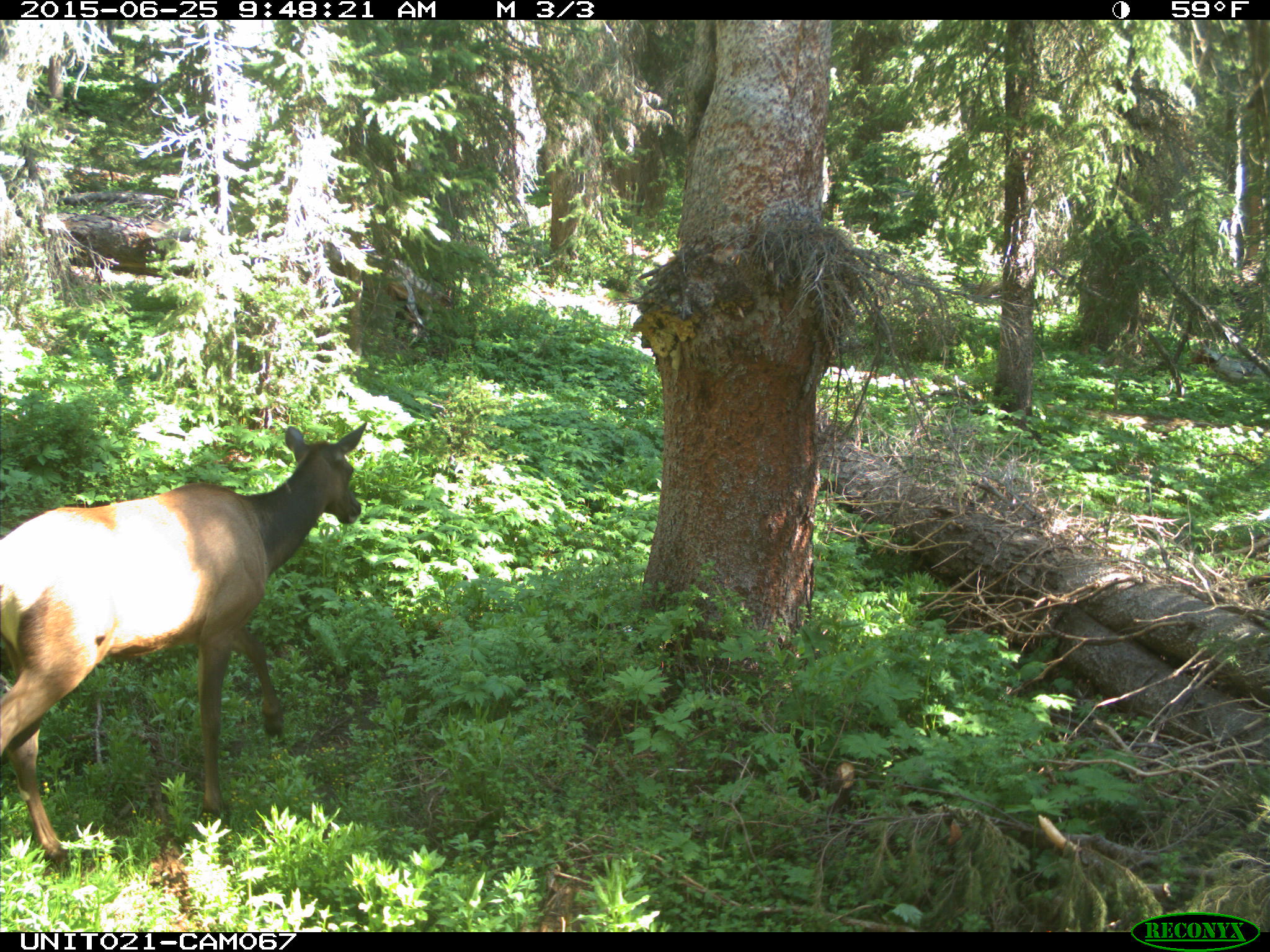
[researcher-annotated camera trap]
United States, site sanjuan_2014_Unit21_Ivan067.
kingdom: Animalia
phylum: Chordata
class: Mammalia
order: Artiodactyla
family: Cervidae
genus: Cervus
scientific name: Cervus elaphus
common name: red deer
Cervus elaphus (red deer).